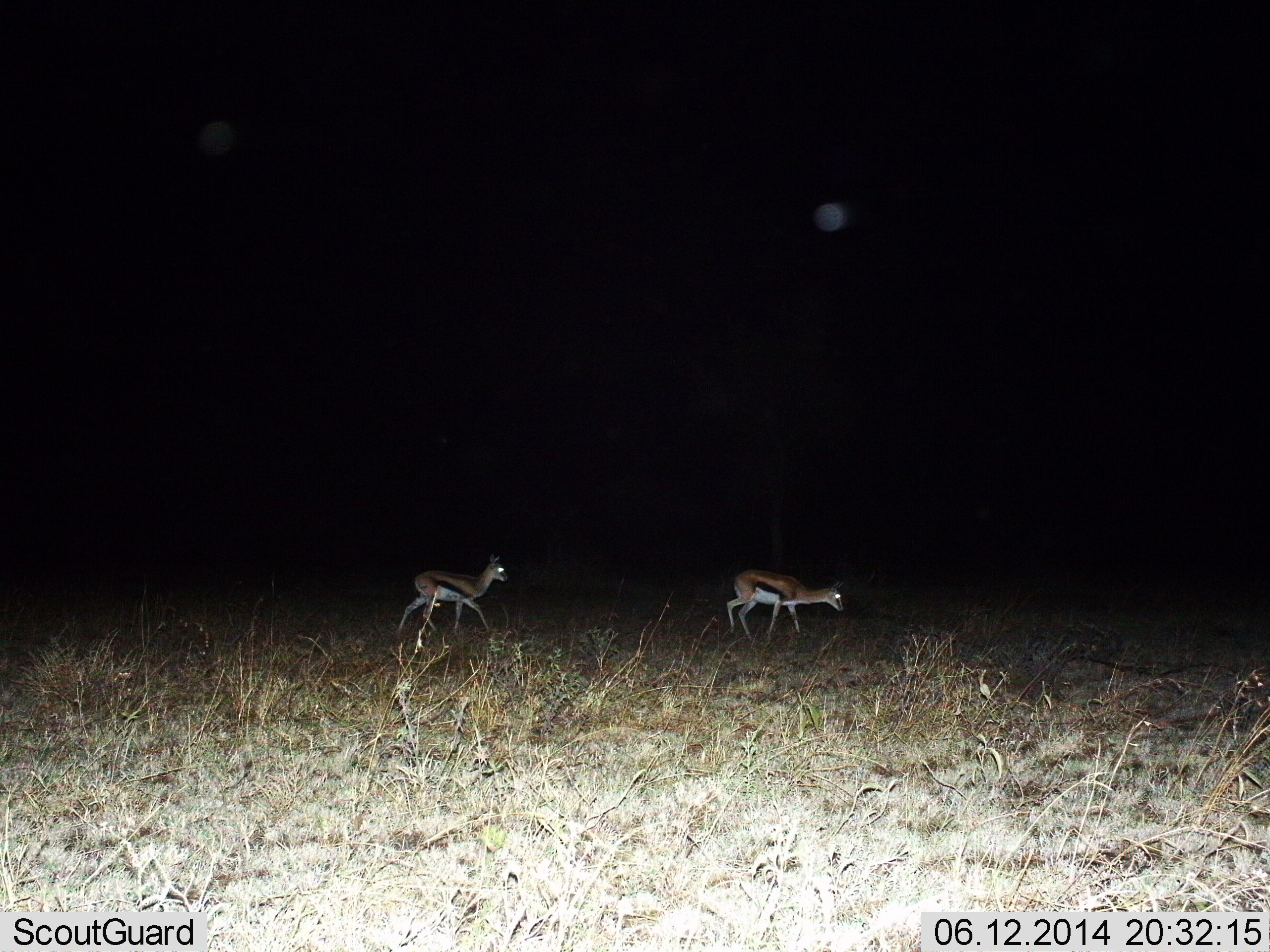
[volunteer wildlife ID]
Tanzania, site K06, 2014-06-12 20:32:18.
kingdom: Animalia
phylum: Chordata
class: Mammalia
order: Artiodactyla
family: Bovidae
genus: Eudorcas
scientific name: Eudorcas thomsonii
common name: thomson's gazelle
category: gazellethomsons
Gazellethomsons (thomson's gazelle) (Eudorcas thomsonii), count 2. Behavior (volunteer vote fractions): standing 30%, resting 0%, moving 70%, interacting 0%. Young present (vote fraction): 10%. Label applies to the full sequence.